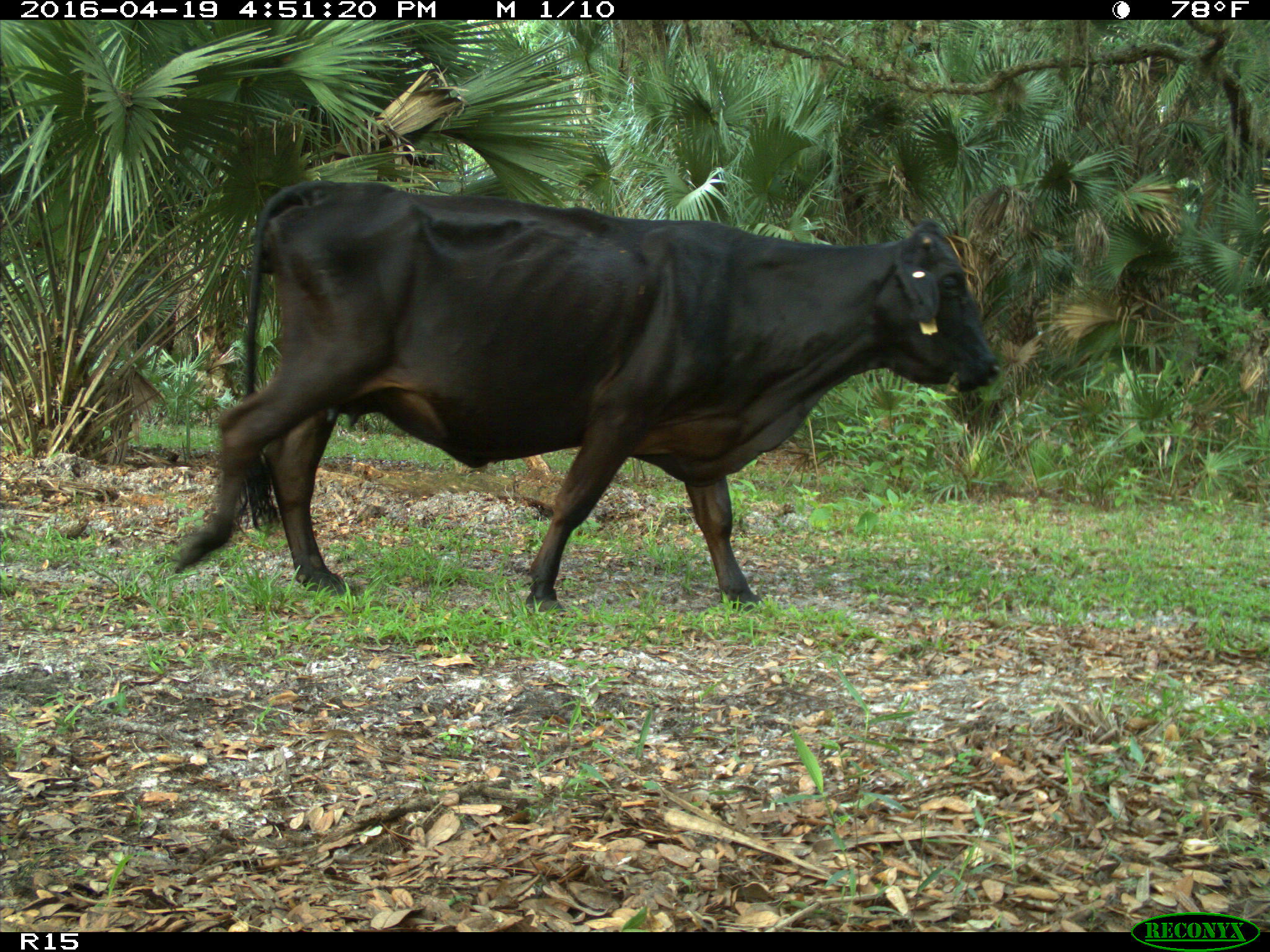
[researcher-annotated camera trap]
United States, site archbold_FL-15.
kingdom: Animalia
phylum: Chordata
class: Mammalia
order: Artiodactyla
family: Bovidae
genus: Bos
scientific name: Bos taurus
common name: domestic cow